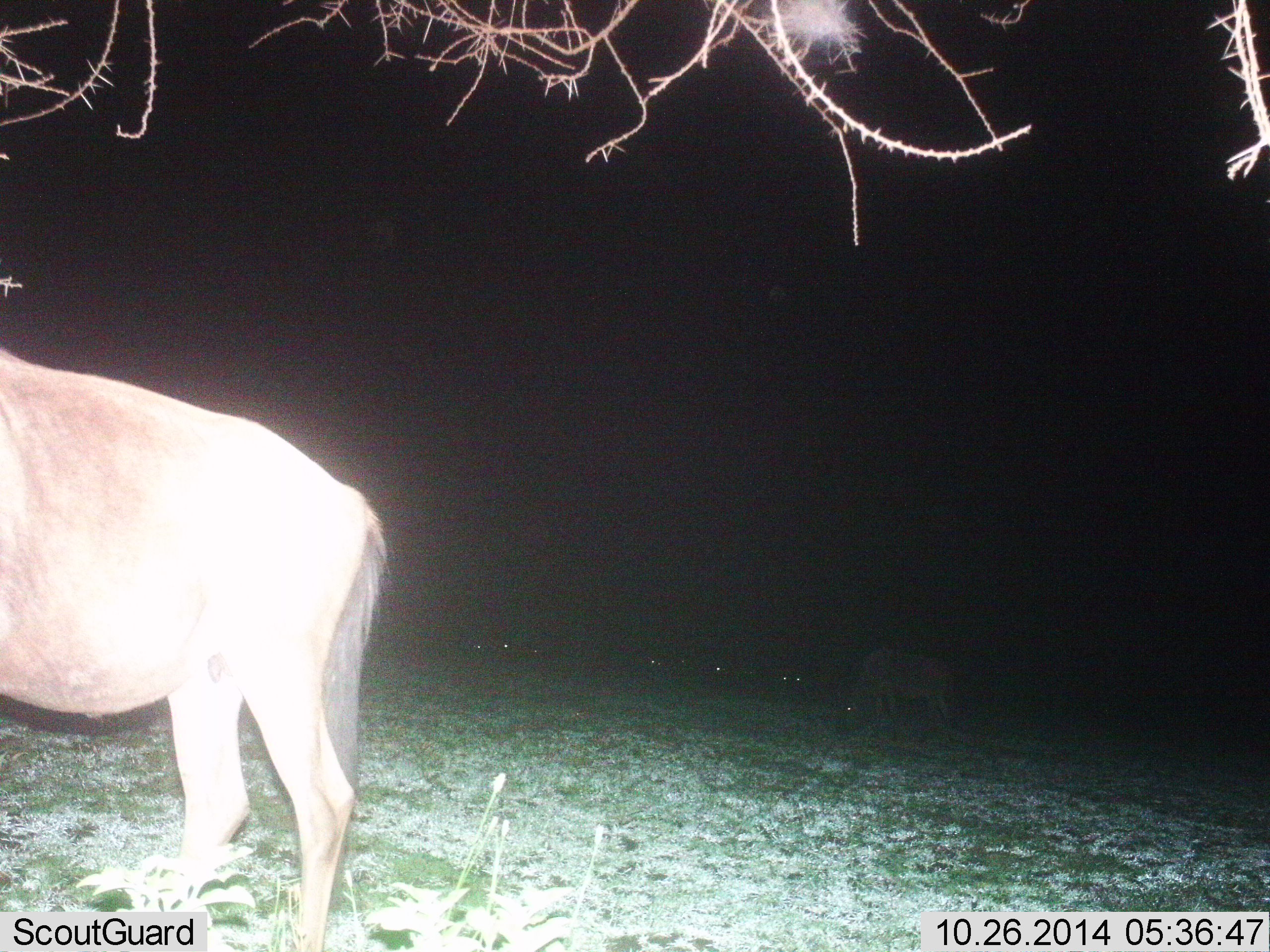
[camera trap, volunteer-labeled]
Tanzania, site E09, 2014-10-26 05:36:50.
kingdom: Animalia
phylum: Chordata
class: Mammalia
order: Artiodactyla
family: Bovidae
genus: Connochaetes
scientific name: Connochaetes taurinus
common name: blue wildebeest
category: wildebeest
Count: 2.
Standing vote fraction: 80%.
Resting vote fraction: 10%.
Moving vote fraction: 0%.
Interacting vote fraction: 0%.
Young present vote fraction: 0%.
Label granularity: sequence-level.